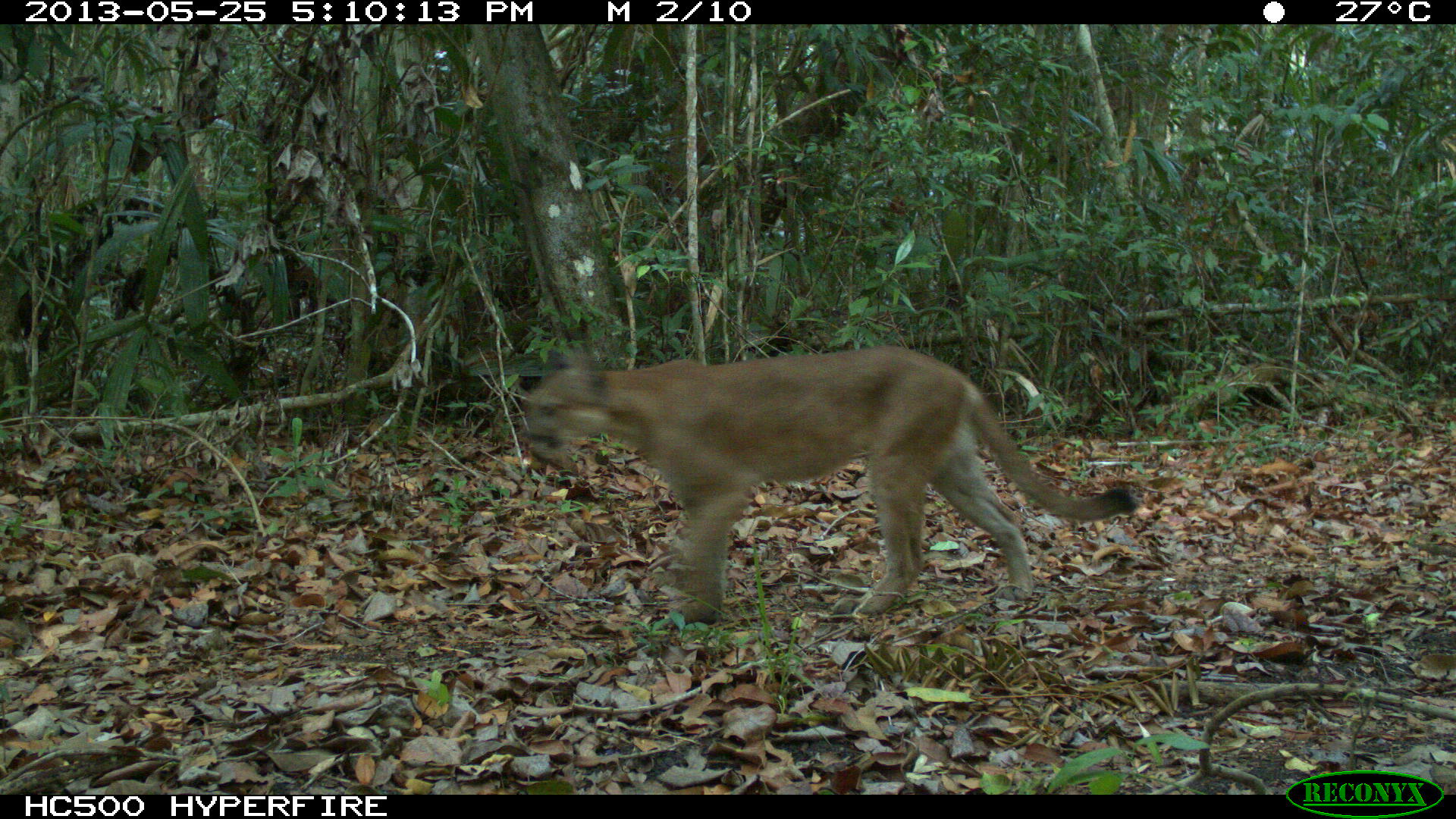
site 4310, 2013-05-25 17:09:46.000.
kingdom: Animalia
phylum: Chordata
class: Mammalia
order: Carnivora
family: Felidae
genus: Puma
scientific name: Puma concolor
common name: mountain lion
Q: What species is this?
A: Puma concolor (mountain lion).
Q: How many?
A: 1.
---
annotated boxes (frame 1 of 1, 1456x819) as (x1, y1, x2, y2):
puma concolor: (523, 346, 1139, 624)